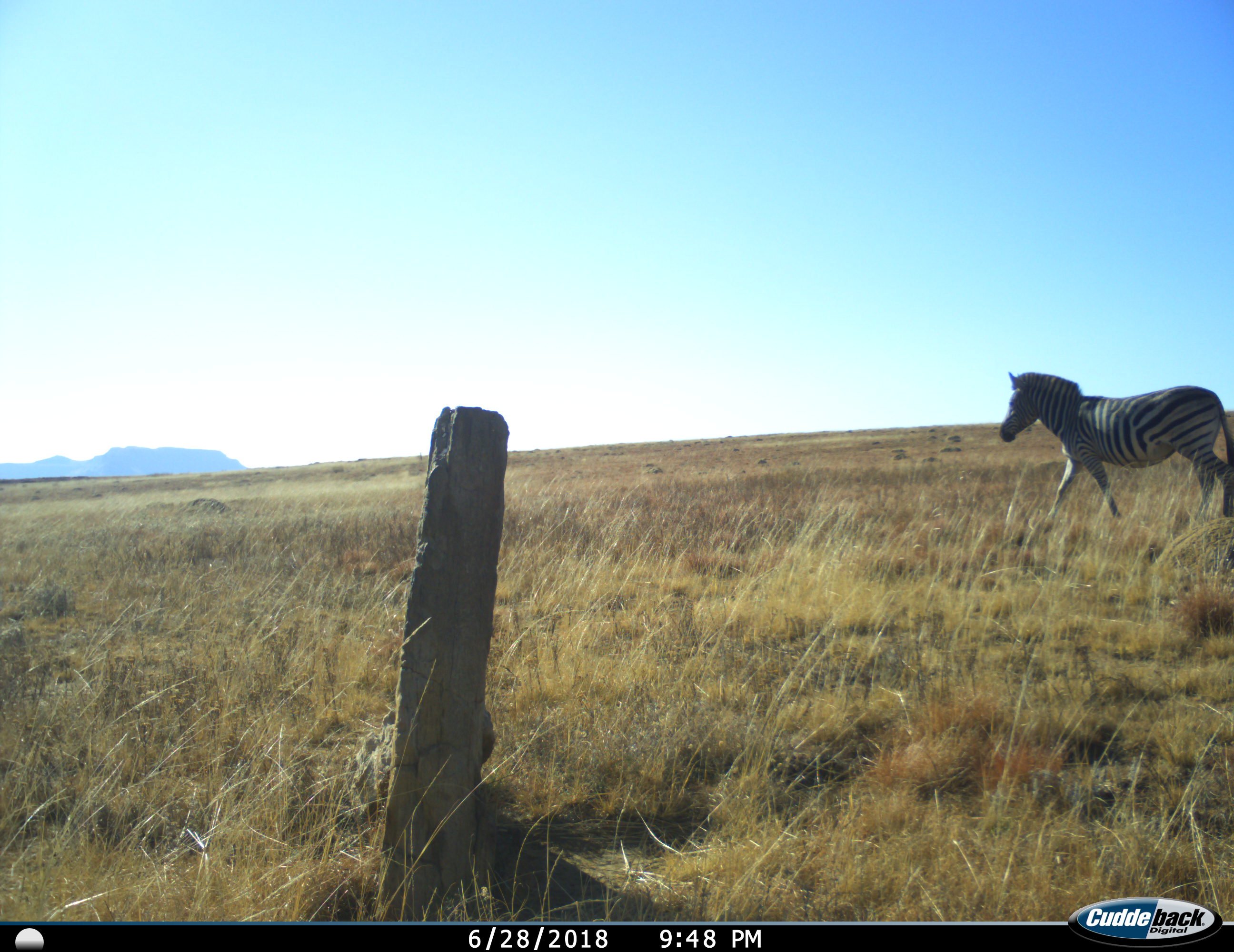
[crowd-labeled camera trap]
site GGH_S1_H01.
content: unidentified animal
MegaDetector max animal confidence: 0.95